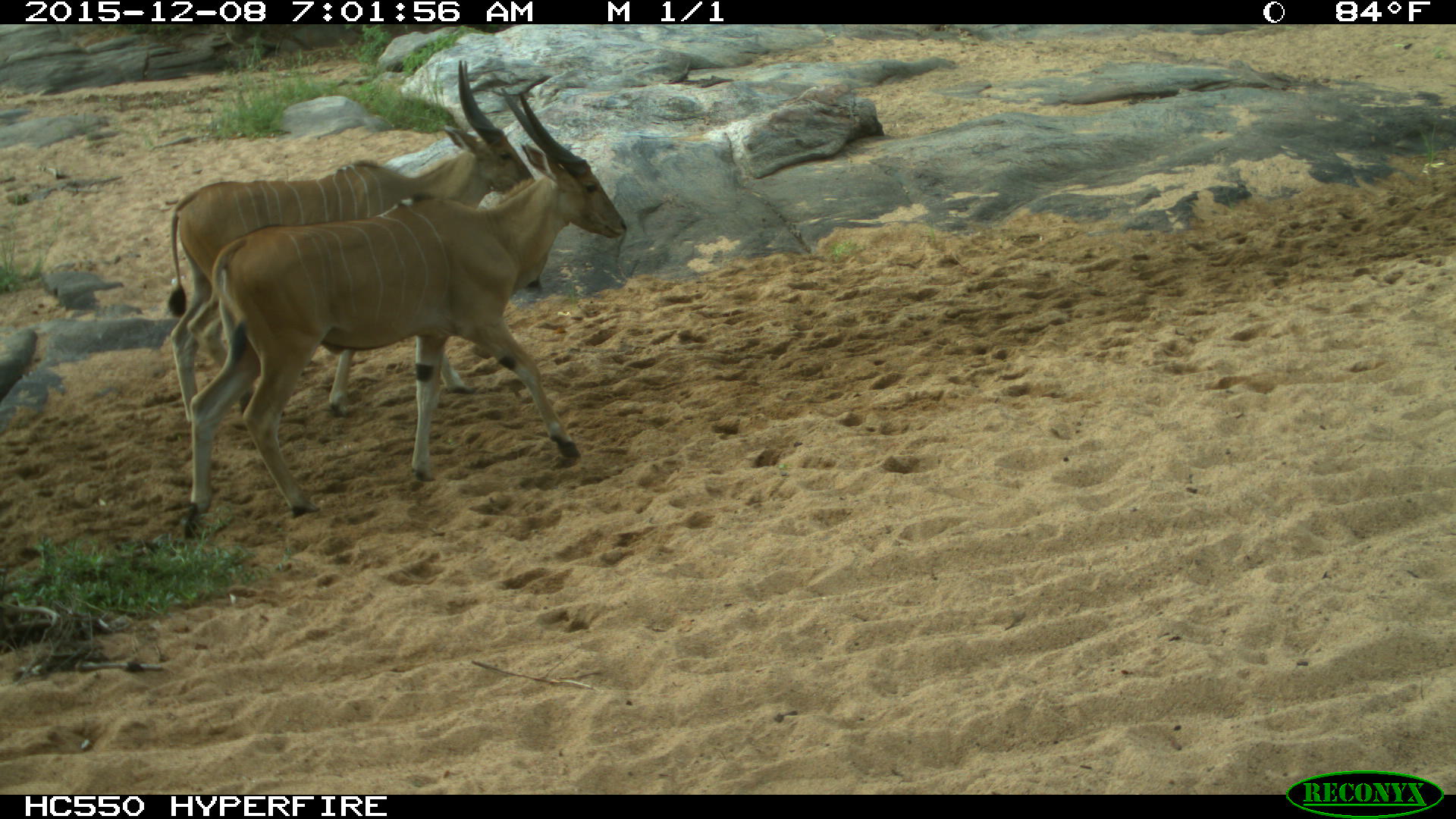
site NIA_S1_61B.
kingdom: Animalia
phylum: Chordata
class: Mammalia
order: Artiodactyla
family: Bovidae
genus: Tragelaphus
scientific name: Tragelaphus oryx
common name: eland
Eland (Tragelaphus oryx), count 2. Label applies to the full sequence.